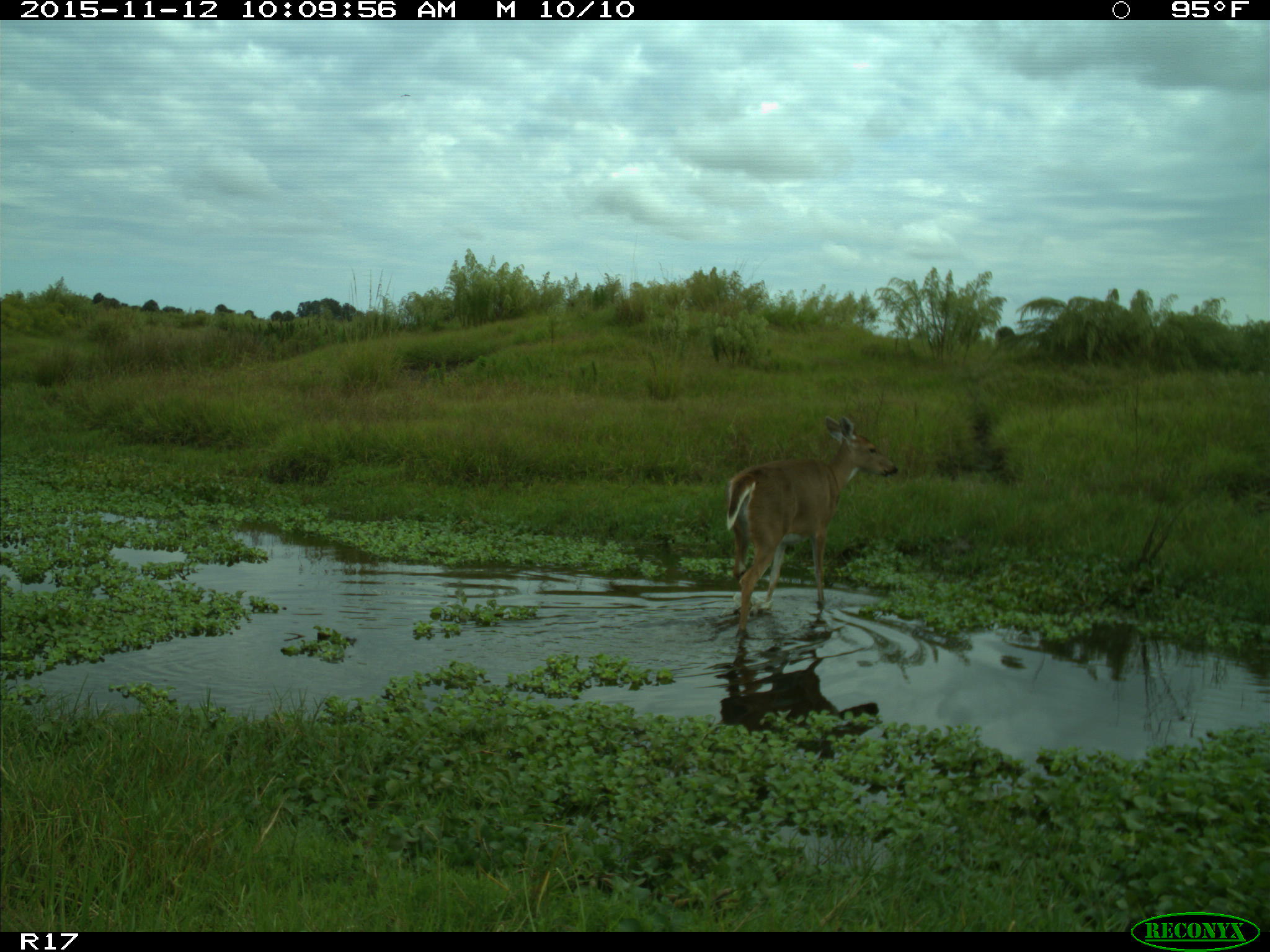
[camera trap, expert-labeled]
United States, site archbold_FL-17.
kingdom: Animalia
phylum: Chordata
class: Mammalia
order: Artiodactyla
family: Cervidae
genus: Odocoileus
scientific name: Odocoileus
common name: deer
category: unidentified deer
Unidentified deer (deer) (Odocoileus).